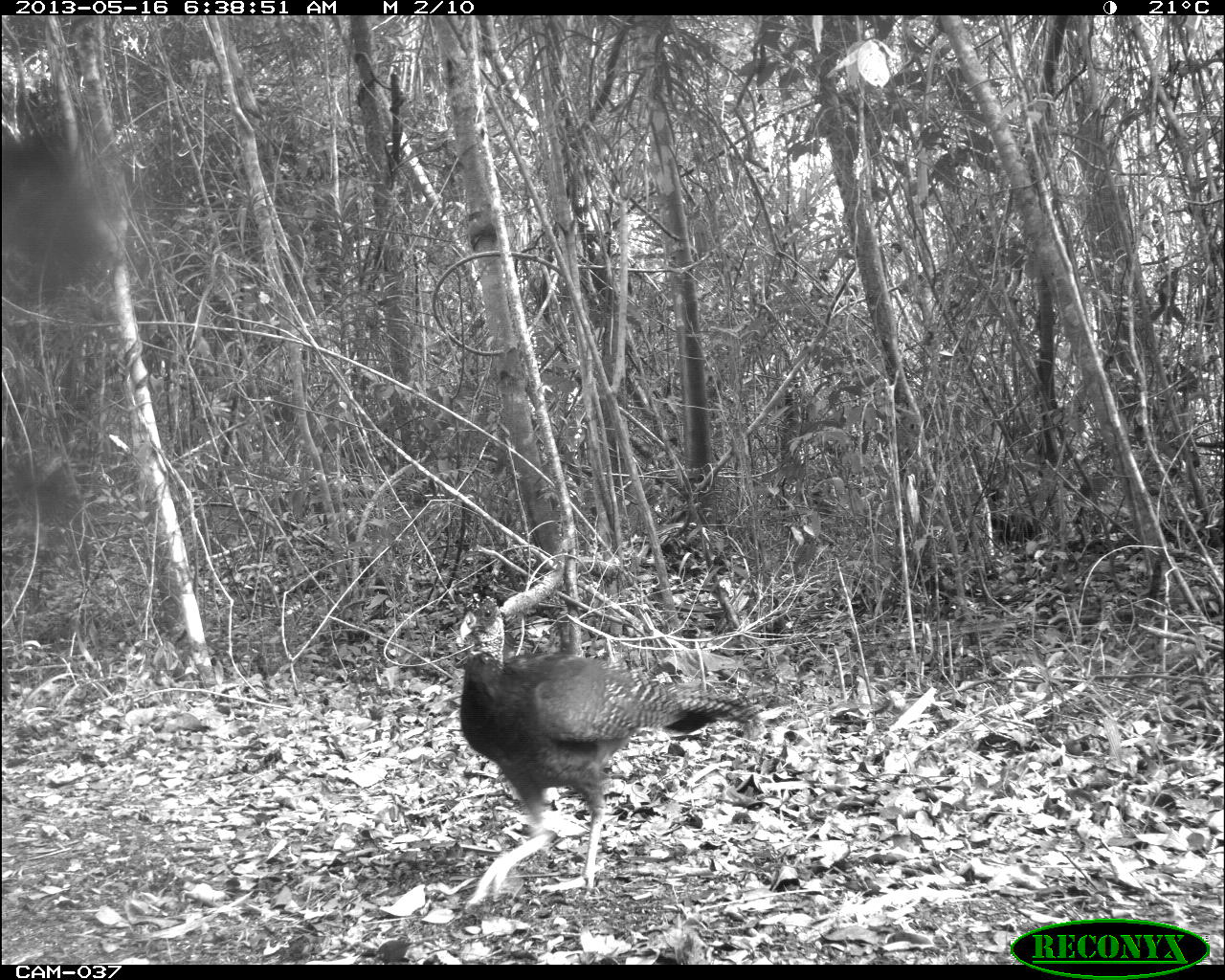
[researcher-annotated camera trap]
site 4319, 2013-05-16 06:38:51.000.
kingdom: Animalia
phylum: Chordata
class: Aves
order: Galliformes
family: Cracidae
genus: Crax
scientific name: Crax rubra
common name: great curassow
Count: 2.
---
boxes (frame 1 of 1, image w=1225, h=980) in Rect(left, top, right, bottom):
crax rubra: Rect(454, 576, 763, 905)